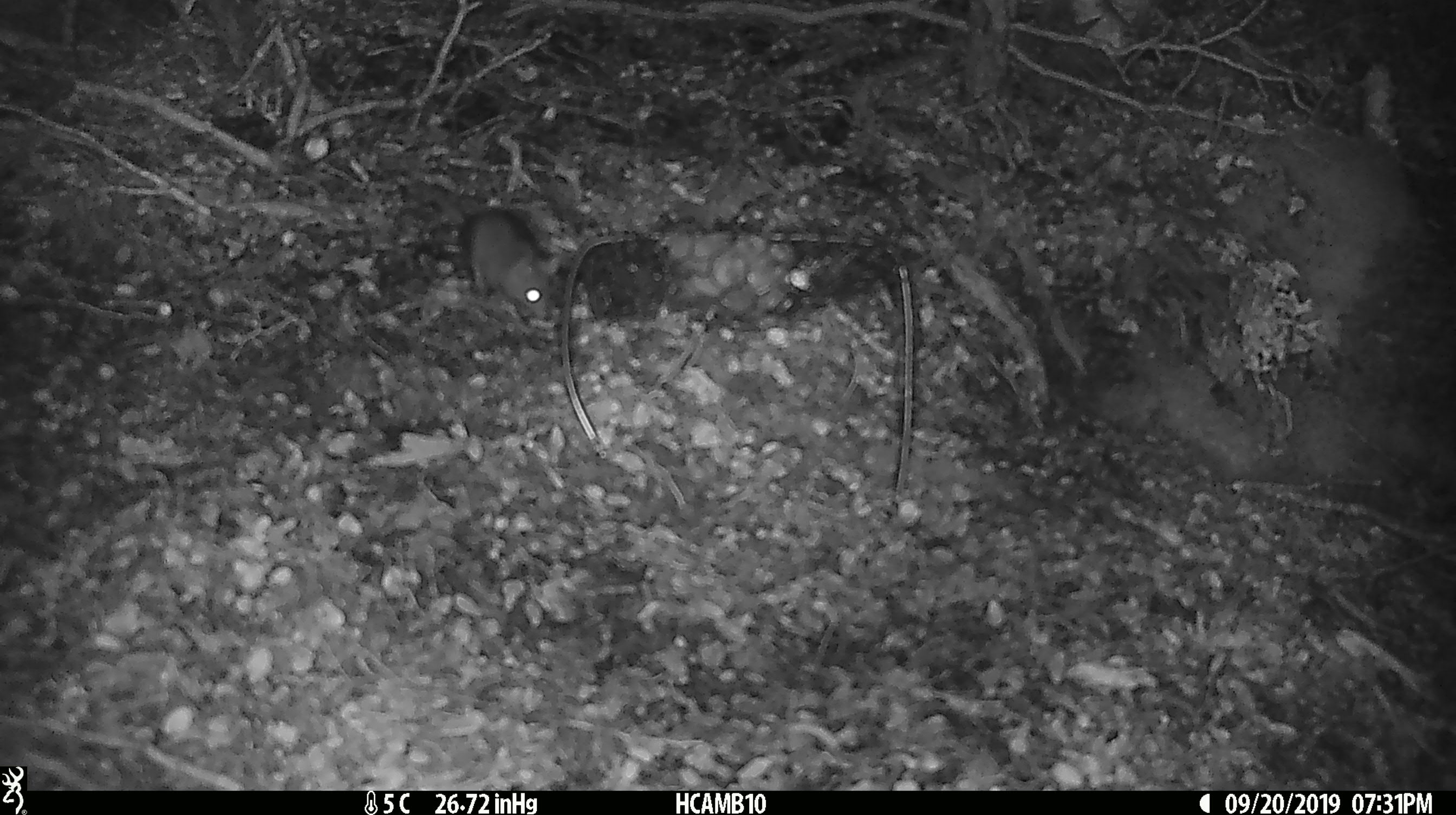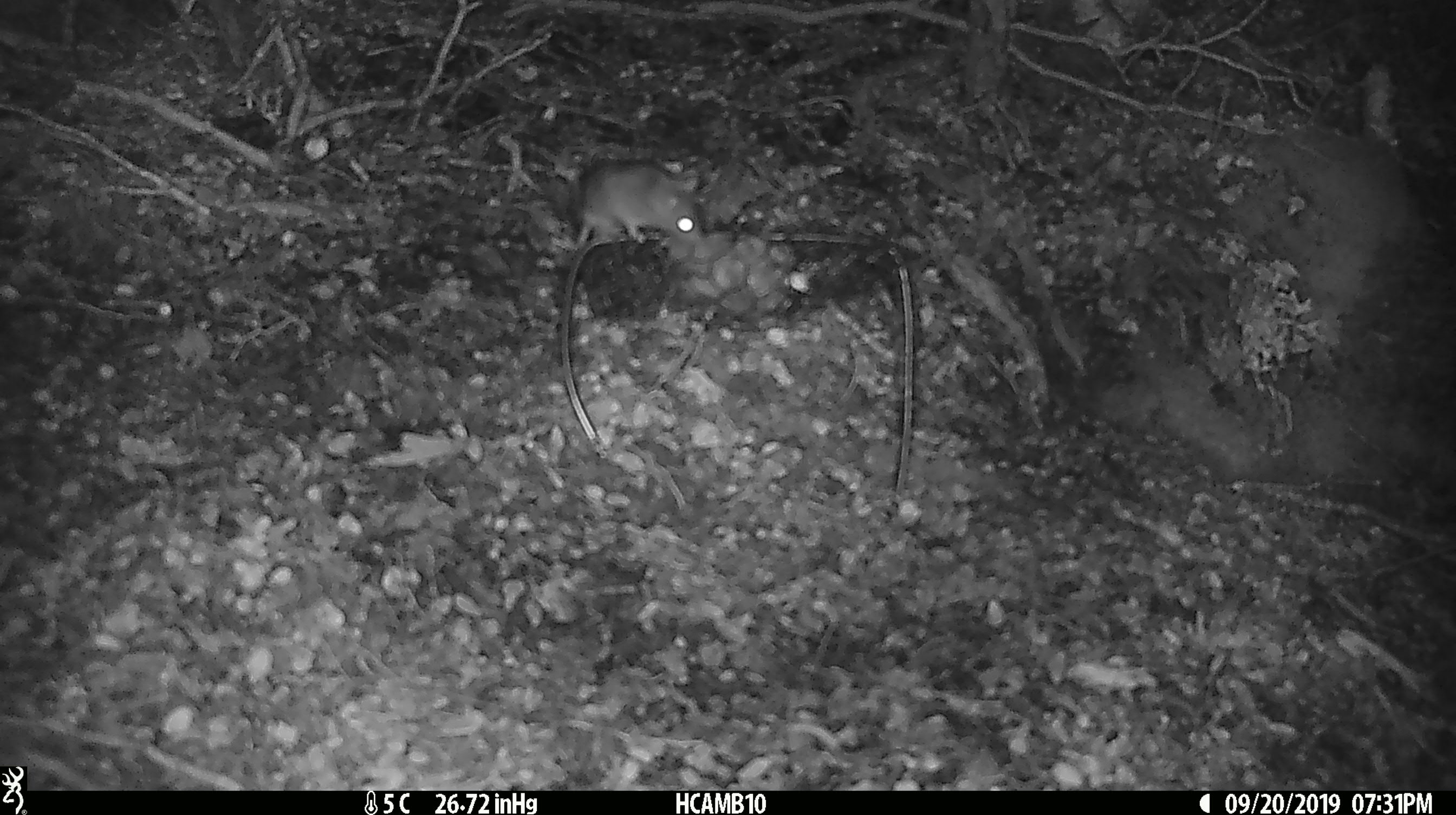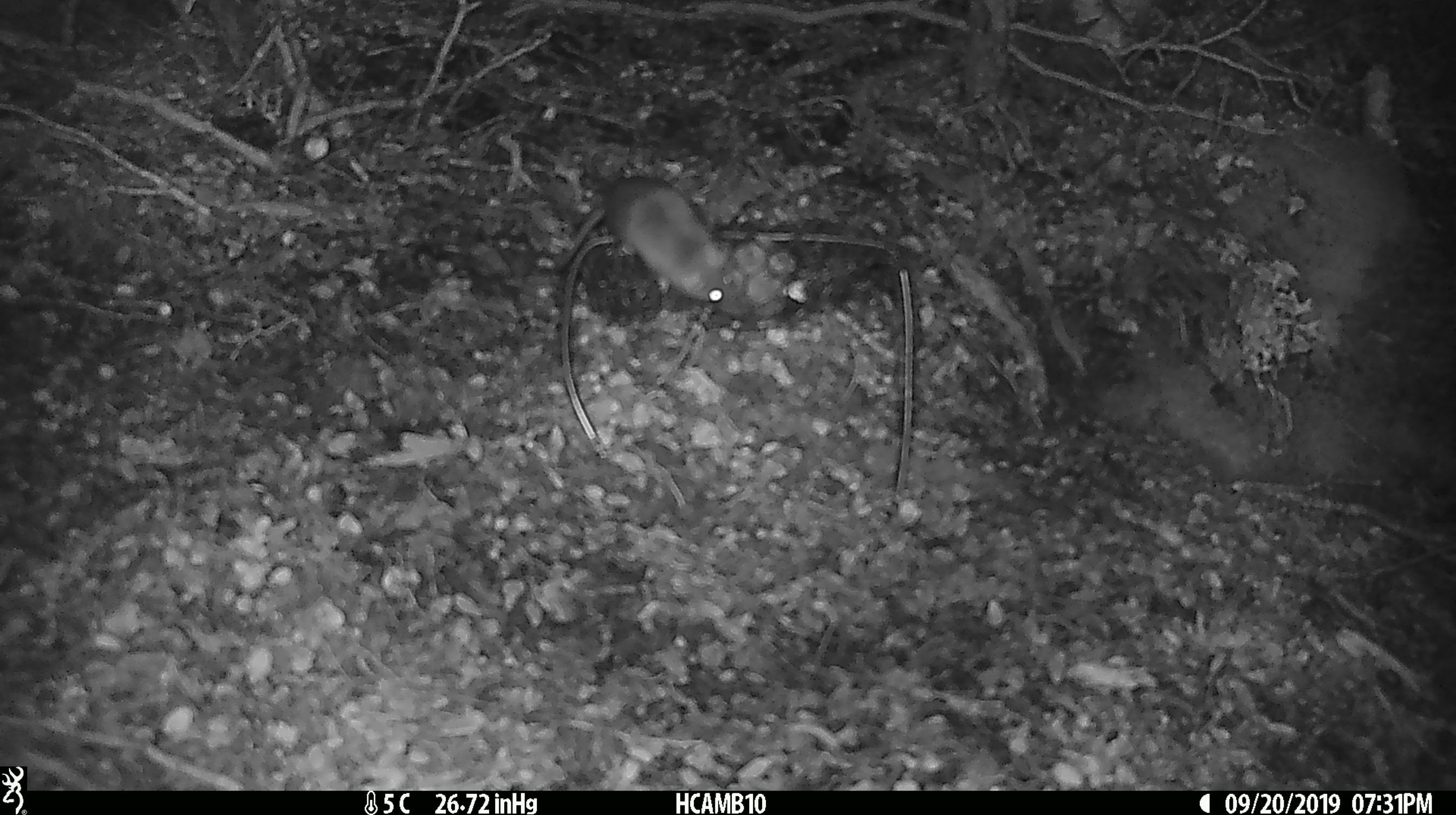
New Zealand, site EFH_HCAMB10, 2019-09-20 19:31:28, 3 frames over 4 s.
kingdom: Animalia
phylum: Chordata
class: Mammalia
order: Rodentia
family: Muridae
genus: Mus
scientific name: Mus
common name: mouse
Mouse (Mus).